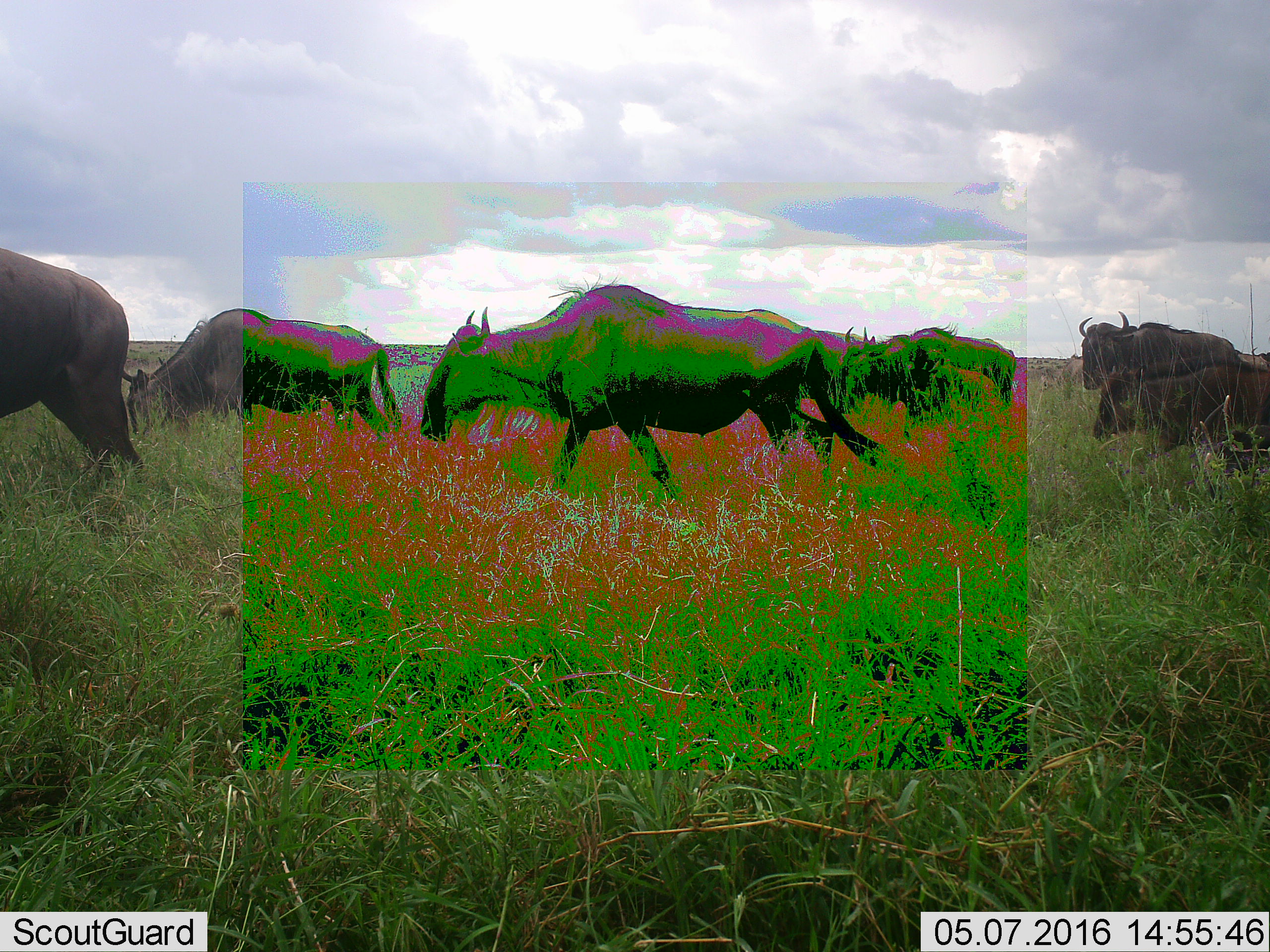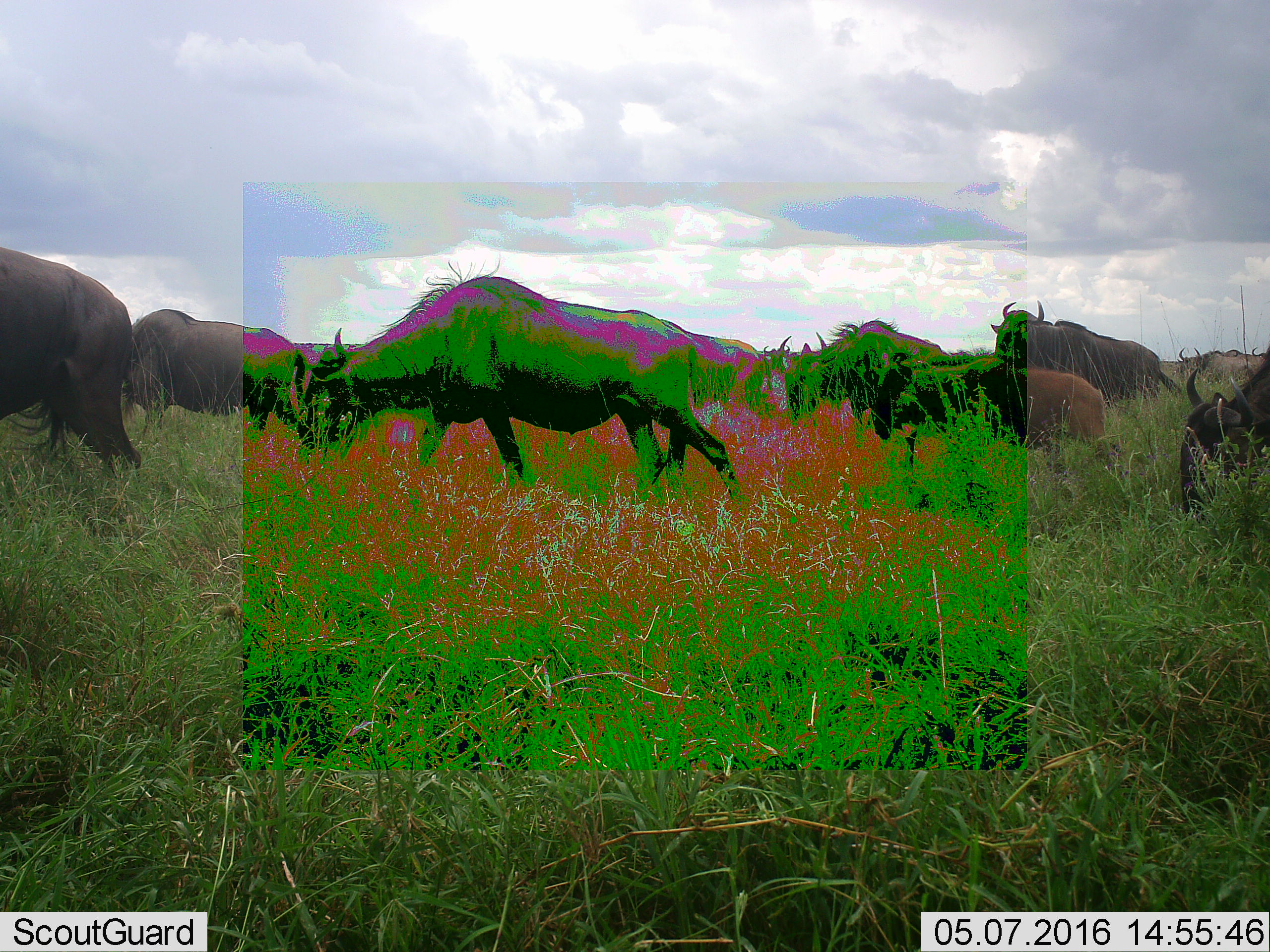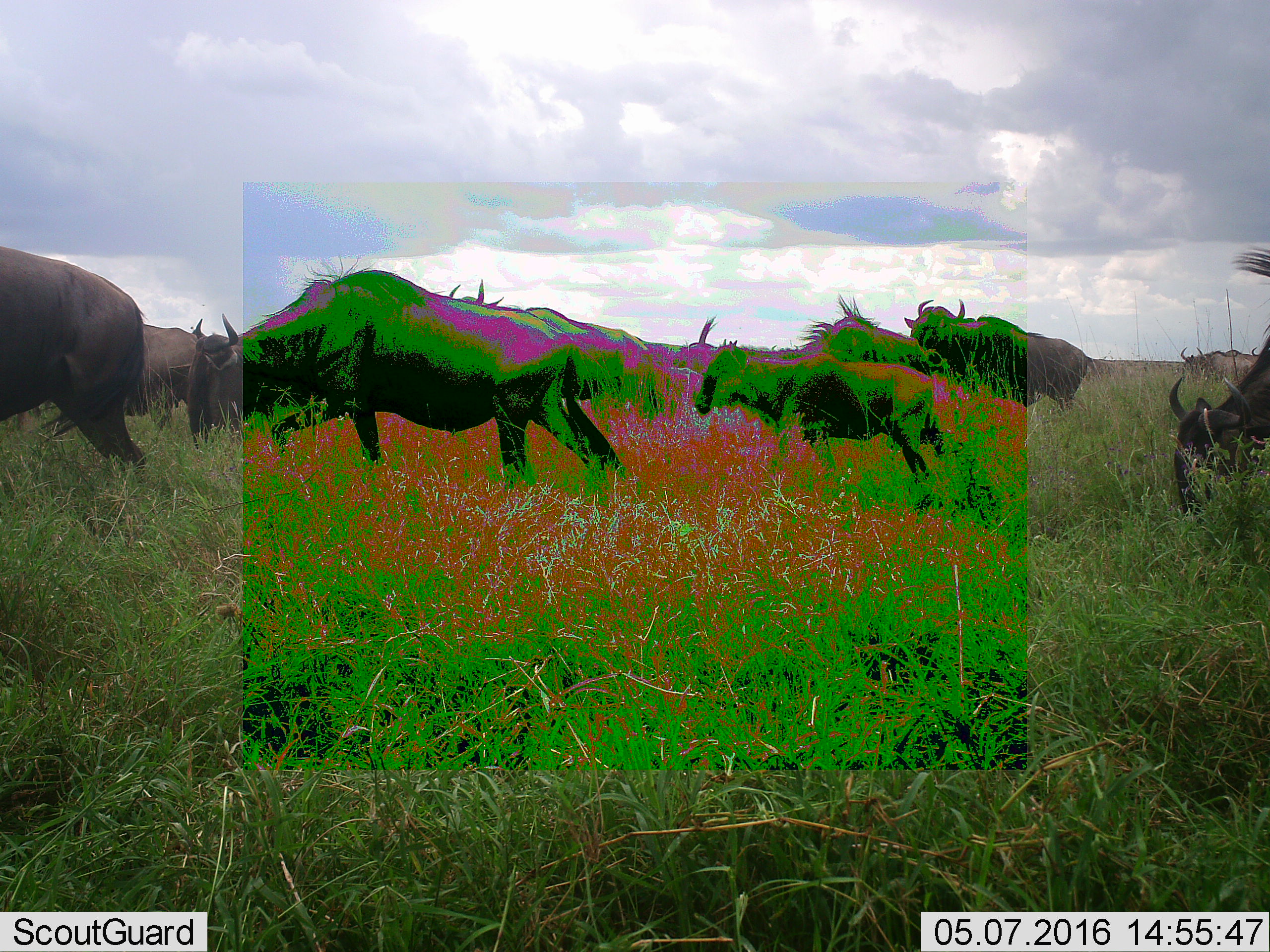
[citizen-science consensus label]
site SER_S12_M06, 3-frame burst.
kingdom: Animalia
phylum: Chordata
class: Mammalia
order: Artiodactyla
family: Bovidae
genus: Connochaetes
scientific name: Connochaetes taurinus taurinus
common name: blue wildebeest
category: wildebeestblue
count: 7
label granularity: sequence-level